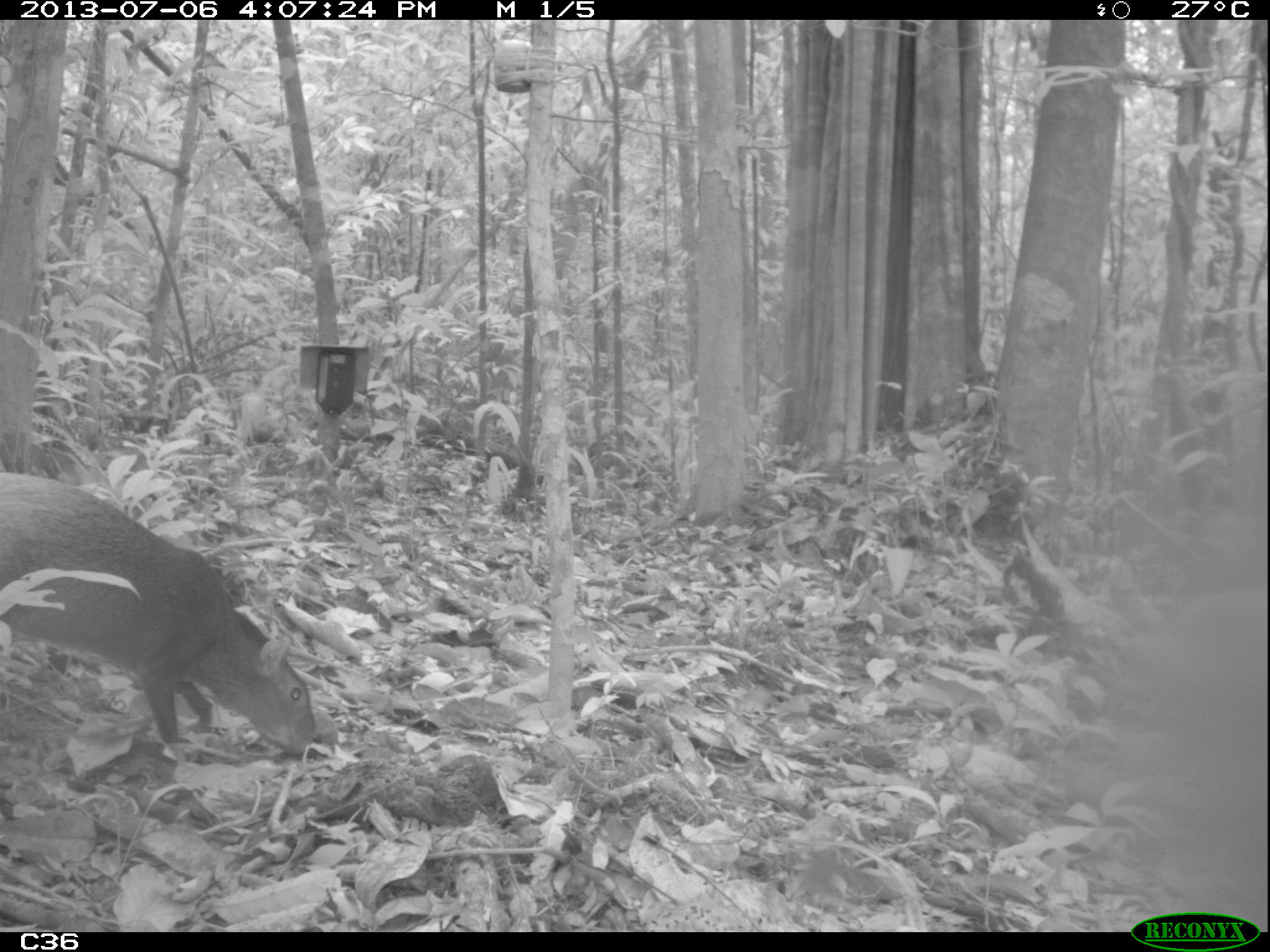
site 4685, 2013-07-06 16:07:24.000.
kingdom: Animalia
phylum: Chordata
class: Mammalia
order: Rodentia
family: Dasyproctidae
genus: Dasyprocta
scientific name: Dasyprocta leporina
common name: red-rumped agouti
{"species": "Dasyprocta leporina (red-rumped agouti)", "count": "1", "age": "adult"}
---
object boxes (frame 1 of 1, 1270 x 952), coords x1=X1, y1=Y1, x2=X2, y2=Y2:
dasyprocta leporina: x1=0, y1=469, x2=318, y2=757